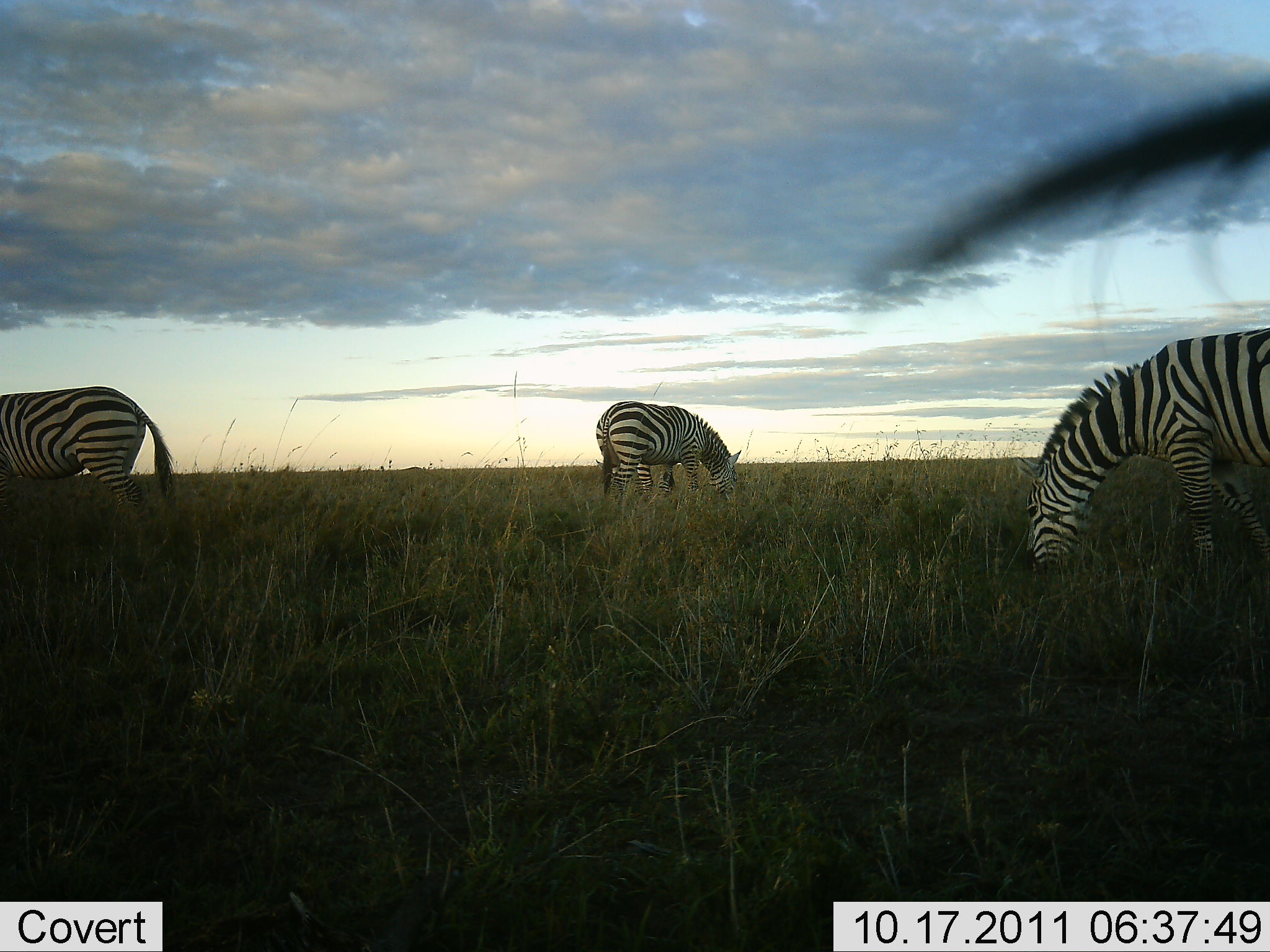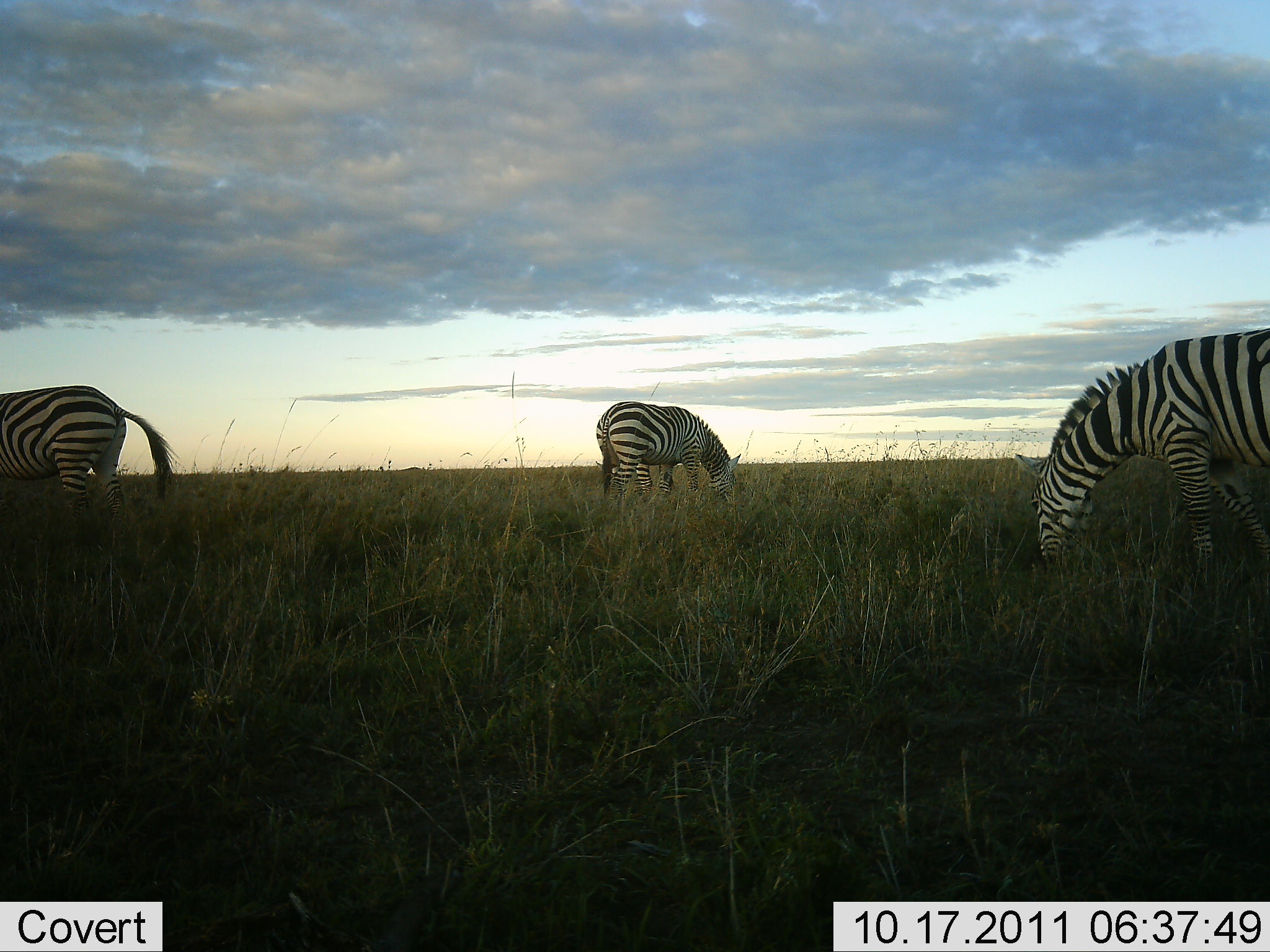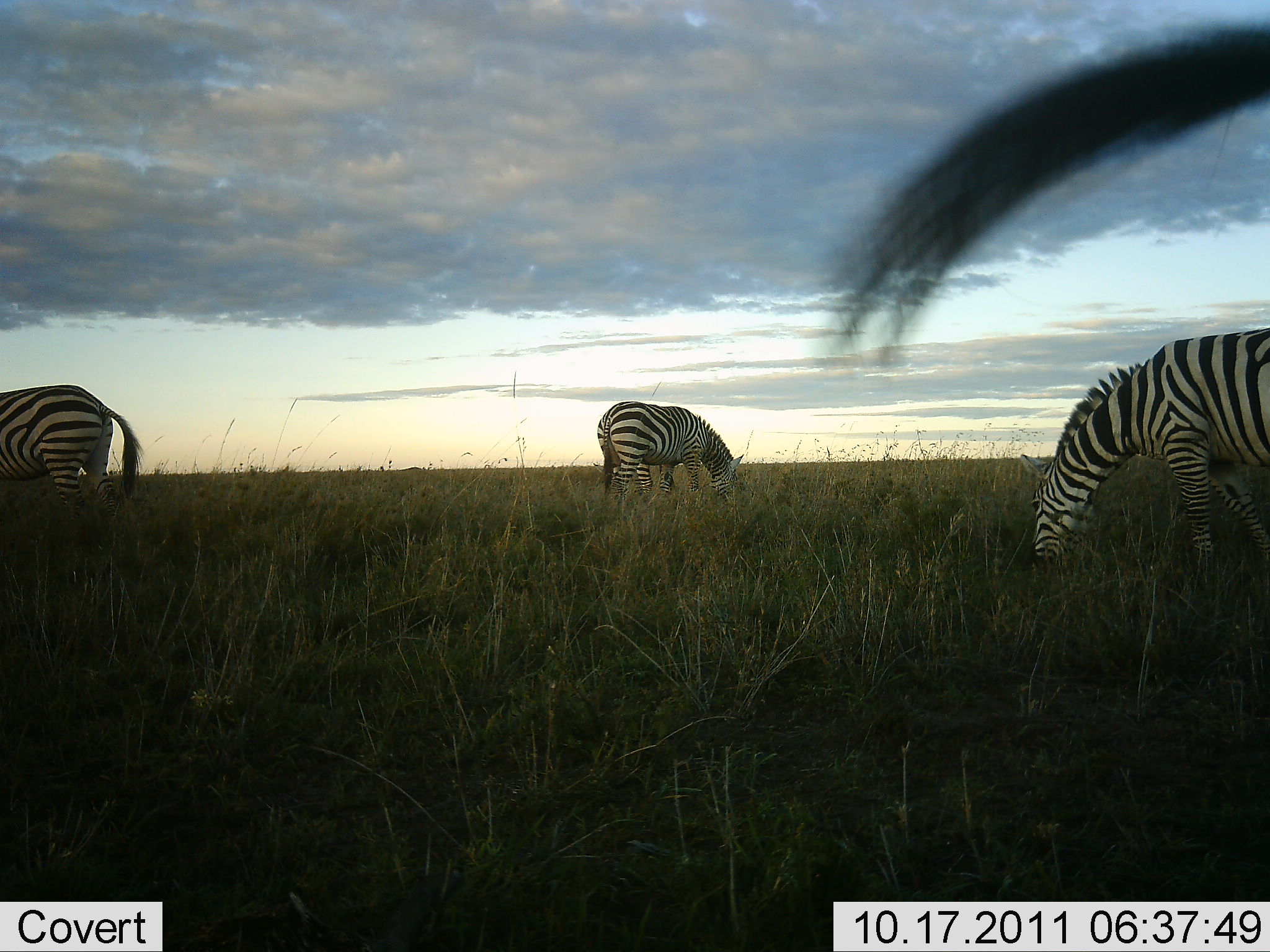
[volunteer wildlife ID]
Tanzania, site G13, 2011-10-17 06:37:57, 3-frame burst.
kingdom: Animalia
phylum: Chordata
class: Mammalia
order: Perissodactyla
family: Equidae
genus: Equus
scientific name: Equus quagga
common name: plains zebra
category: zebra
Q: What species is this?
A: Zebra (plains zebra) (Equus quagga).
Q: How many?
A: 4.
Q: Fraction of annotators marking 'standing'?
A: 23%.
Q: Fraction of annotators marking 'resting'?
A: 0%.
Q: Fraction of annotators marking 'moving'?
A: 0%.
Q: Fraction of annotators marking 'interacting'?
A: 0%.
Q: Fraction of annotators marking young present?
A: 0%.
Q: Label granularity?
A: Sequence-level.